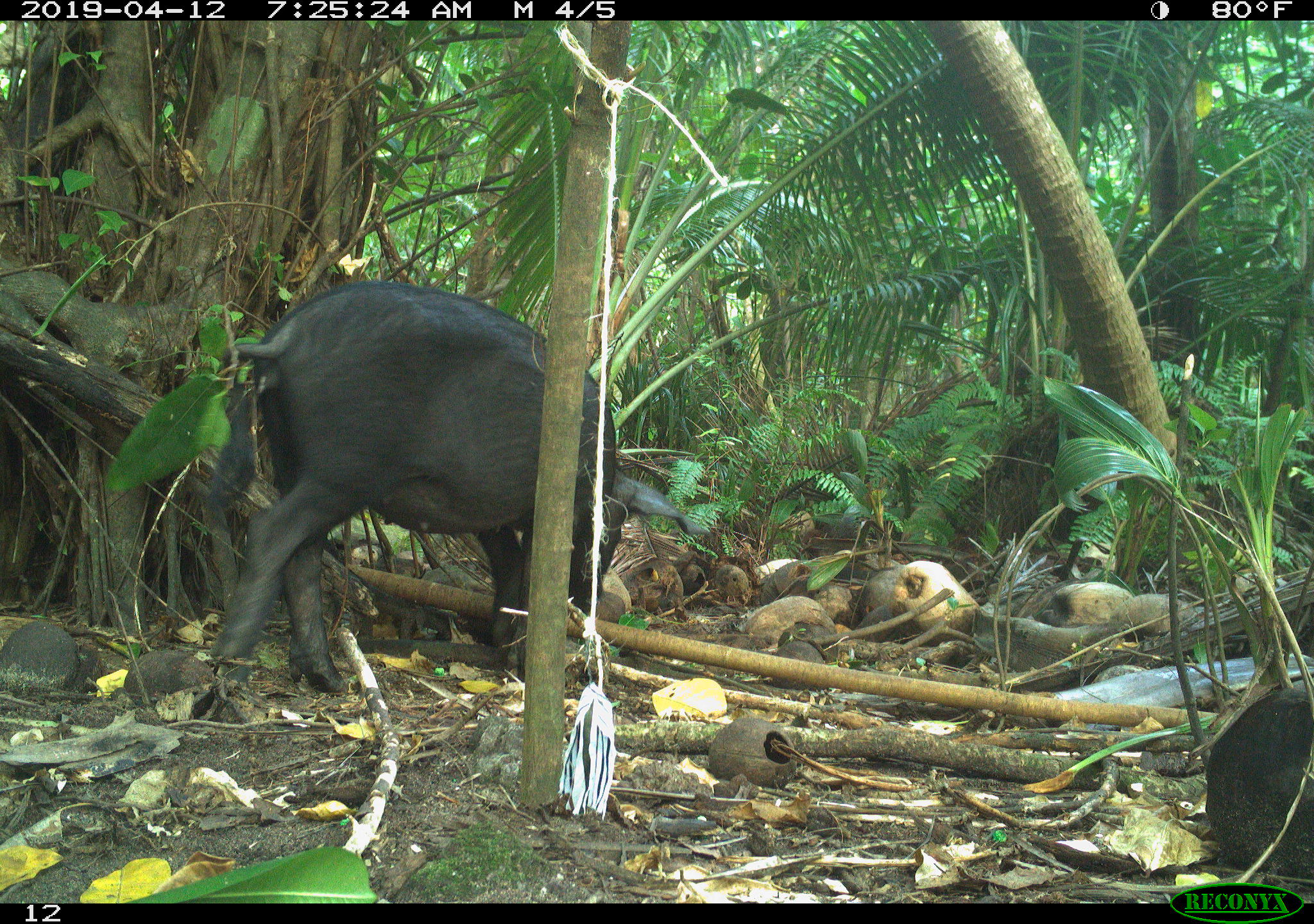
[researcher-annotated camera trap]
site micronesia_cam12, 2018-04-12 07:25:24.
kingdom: Animalia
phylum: Chordata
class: Mammalia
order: Artiodactyla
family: Suidae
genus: Sus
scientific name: Sus scrofa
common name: pig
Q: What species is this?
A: Pig (Sus scrofa).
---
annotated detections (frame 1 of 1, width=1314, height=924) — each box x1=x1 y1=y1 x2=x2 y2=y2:
pig: x1=203 y1=283 x2=698 y2=697